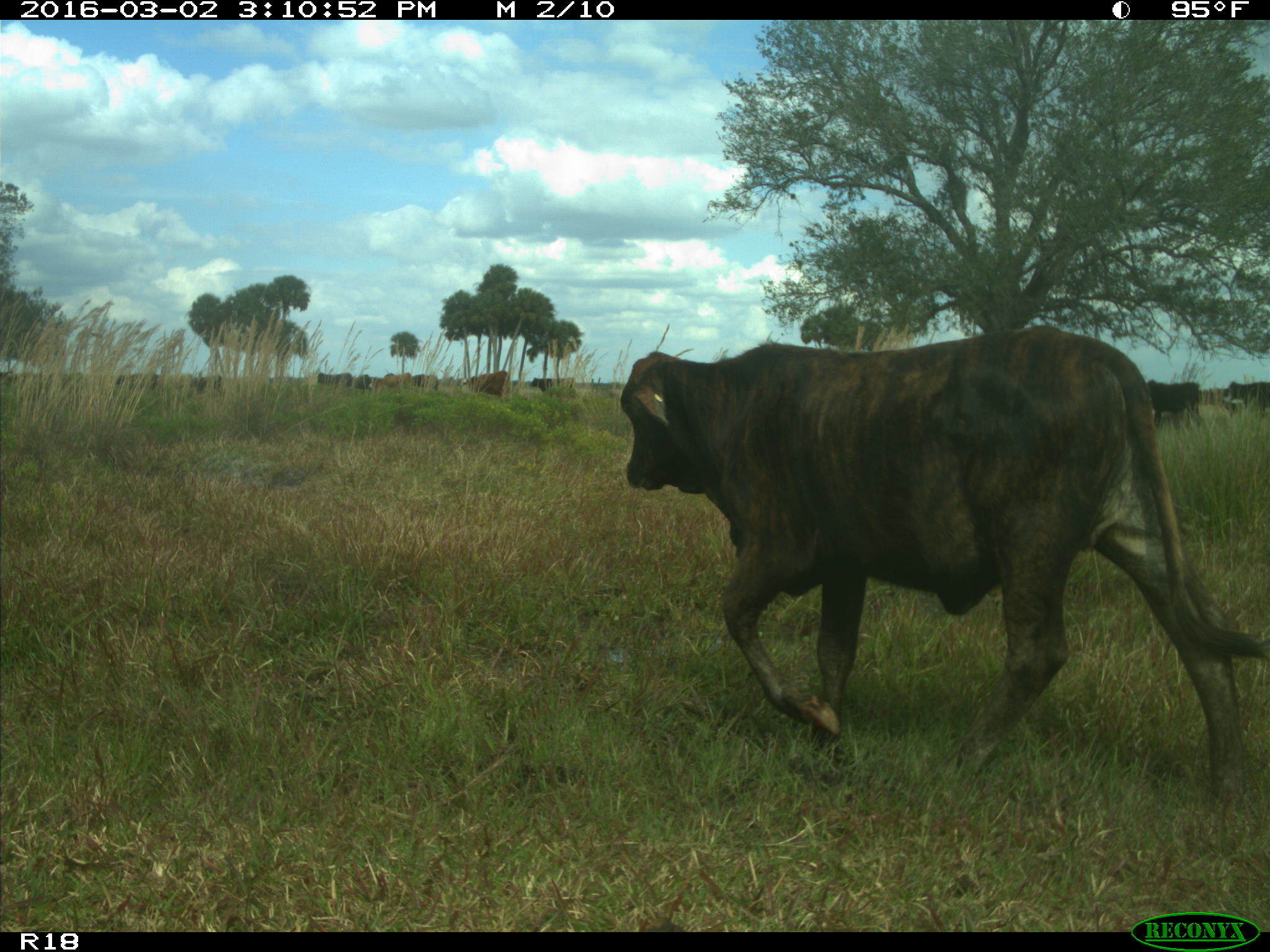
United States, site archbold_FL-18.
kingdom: Animalia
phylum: Chordata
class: Mammalia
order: Artiodactyla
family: Bovidae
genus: Bos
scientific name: Bos taurus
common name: domestic cow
Bos taurus (domestic cow).